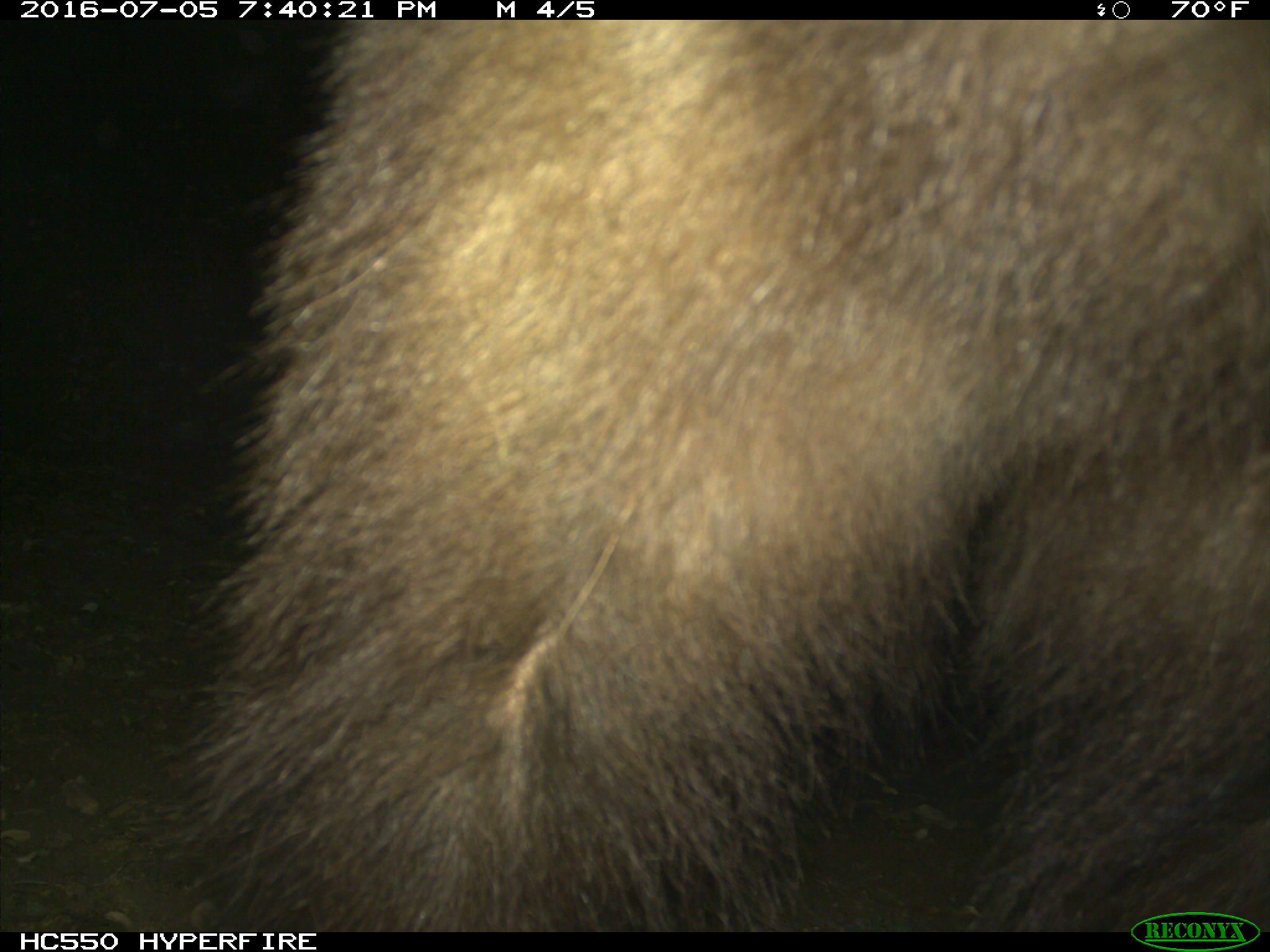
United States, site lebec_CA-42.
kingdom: Animalia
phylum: Chordata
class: Mammalia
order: Carnivora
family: Ursidae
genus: Ursus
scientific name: Ursus americanus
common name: american black bear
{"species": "Ursus americanus (american black bear)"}